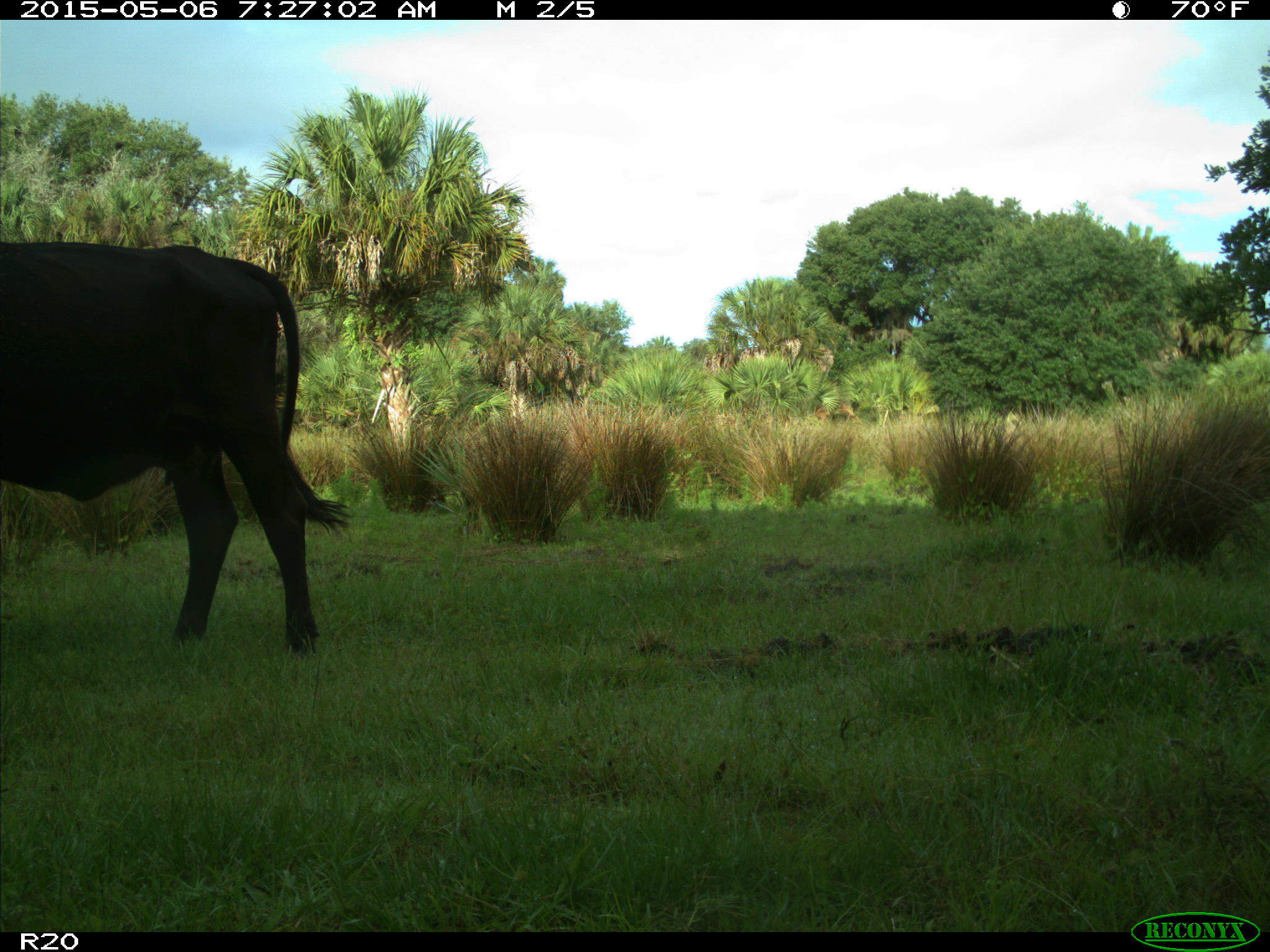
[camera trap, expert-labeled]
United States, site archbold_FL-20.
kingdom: Animalia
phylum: Chordata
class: Mammalia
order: Artiodactyla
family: Bovidae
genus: Bos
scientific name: Bos taurus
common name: domestic cow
Bos taurus (domestic cow).